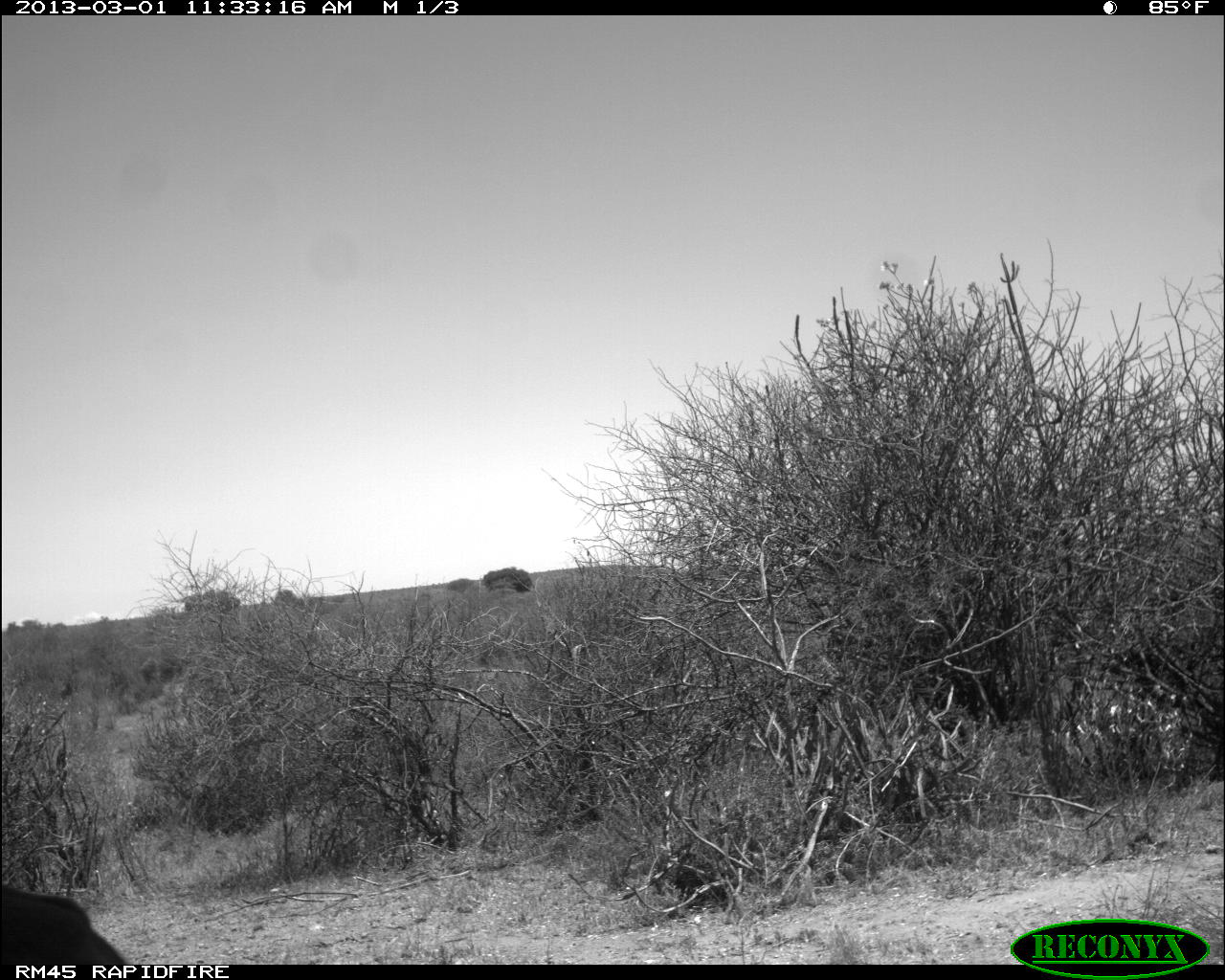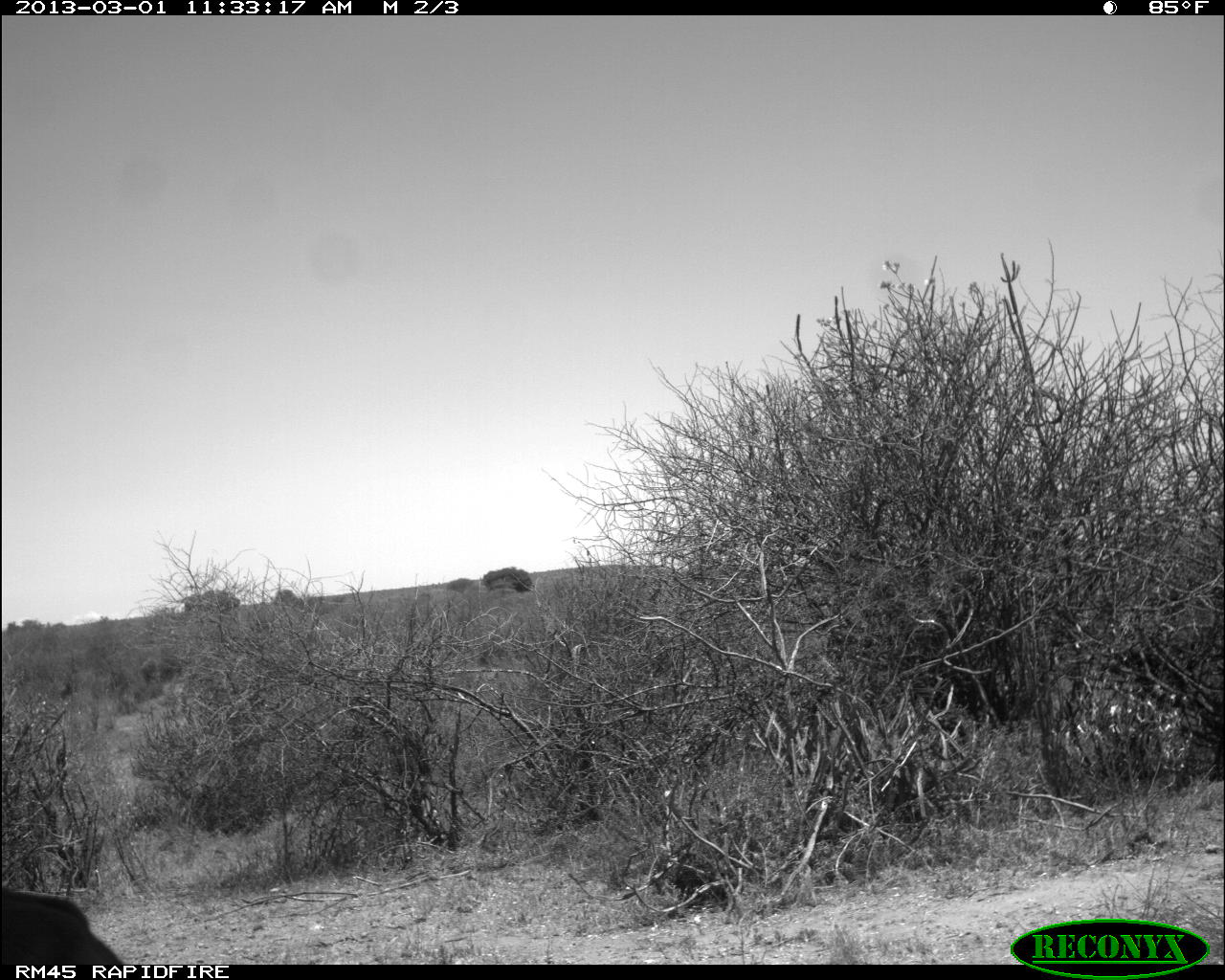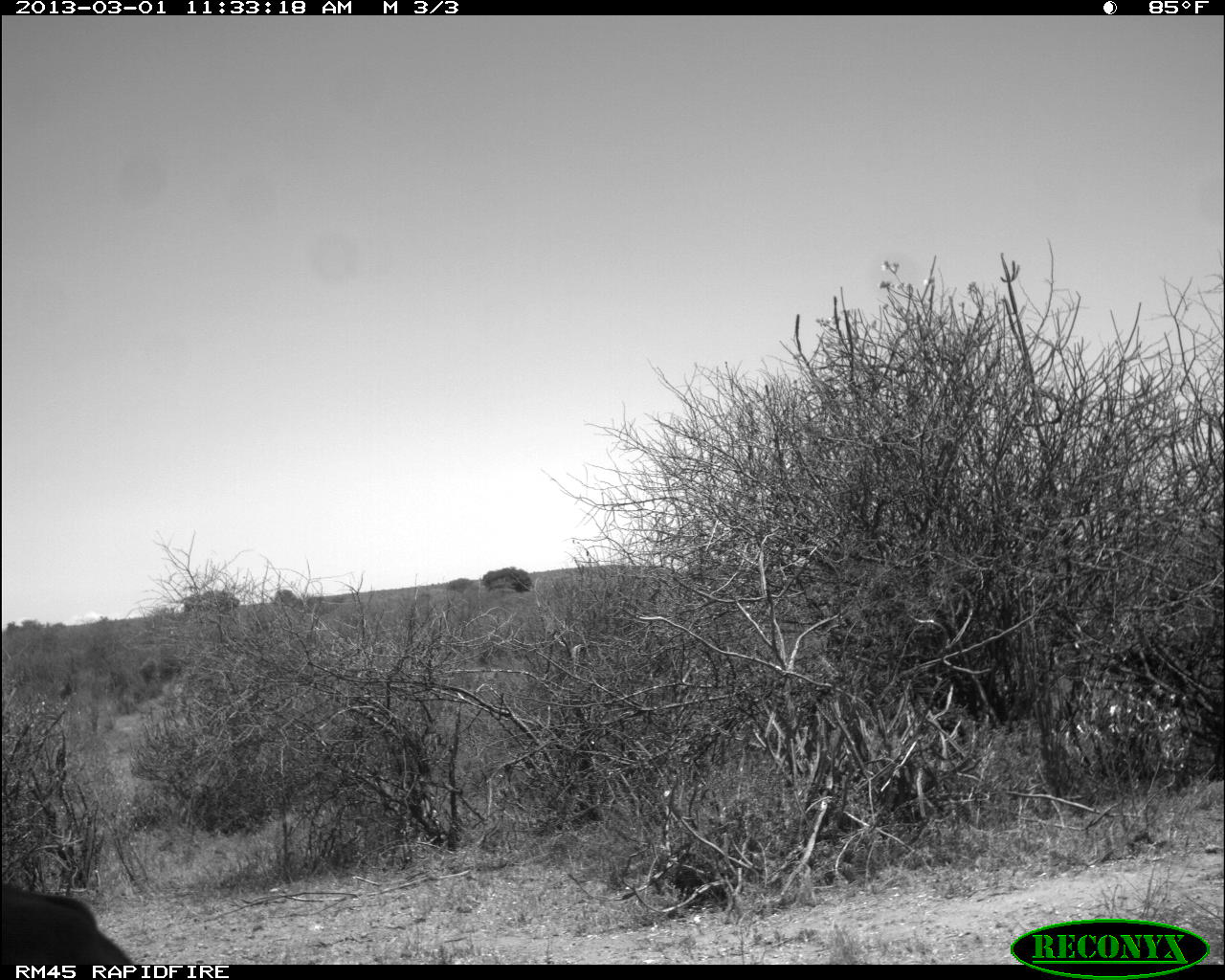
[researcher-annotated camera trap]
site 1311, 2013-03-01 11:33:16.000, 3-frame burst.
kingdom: Animalia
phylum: Chordata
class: Mammalia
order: Artiodactyla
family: Bovidae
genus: Aepyceros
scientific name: Aepyceros melampus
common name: impala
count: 1